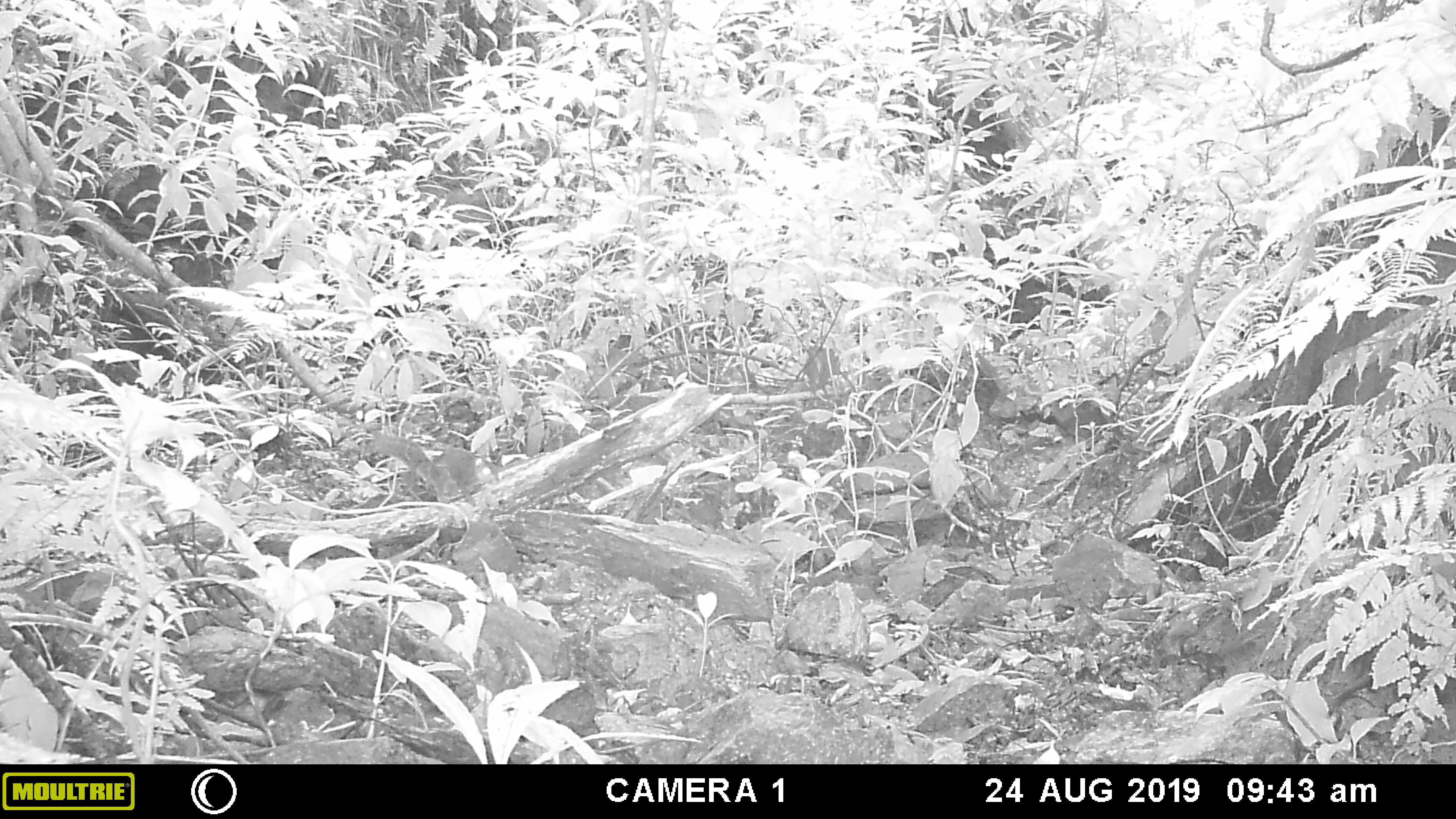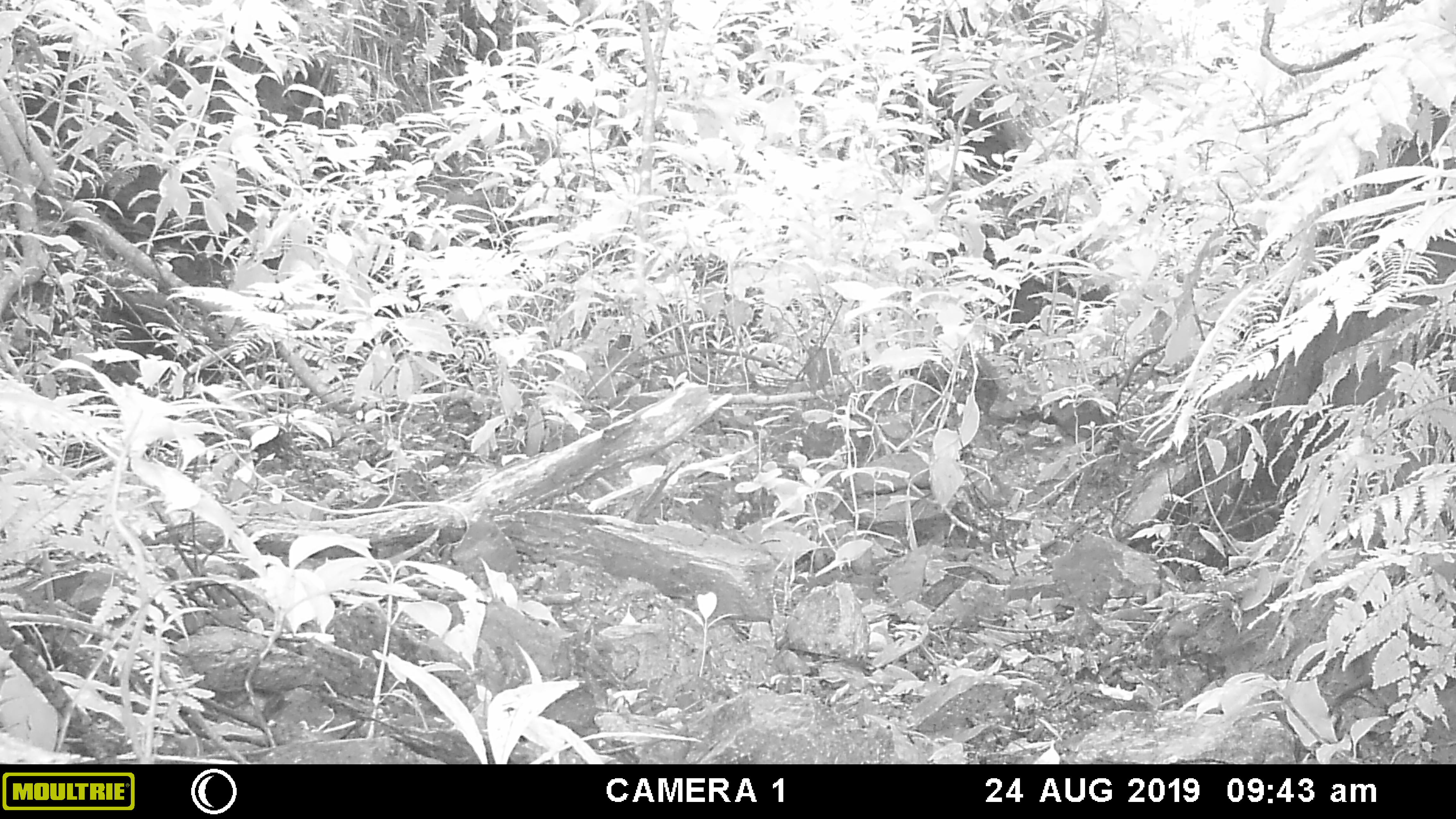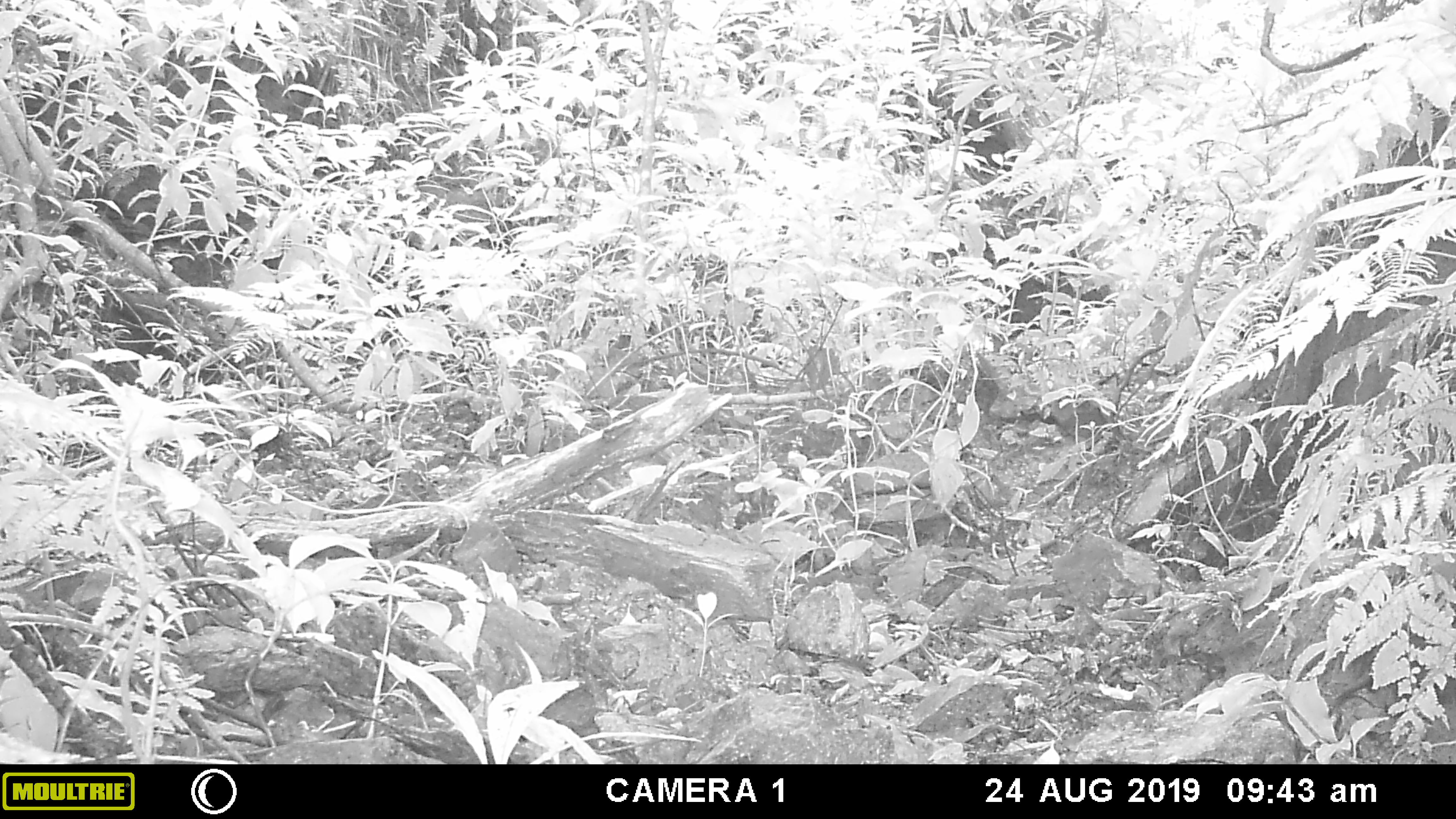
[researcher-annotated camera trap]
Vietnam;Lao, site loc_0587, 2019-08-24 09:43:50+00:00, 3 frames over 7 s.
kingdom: Animalia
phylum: Chordata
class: Mammalia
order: Rodentia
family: Sciuridae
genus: Dremomys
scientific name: Dremomys rufigenis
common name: red-cheeked squirrel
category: red cheeked squirrel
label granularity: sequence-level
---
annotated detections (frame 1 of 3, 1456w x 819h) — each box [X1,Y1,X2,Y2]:
red cheeked squirrel: [365,428,477,506]